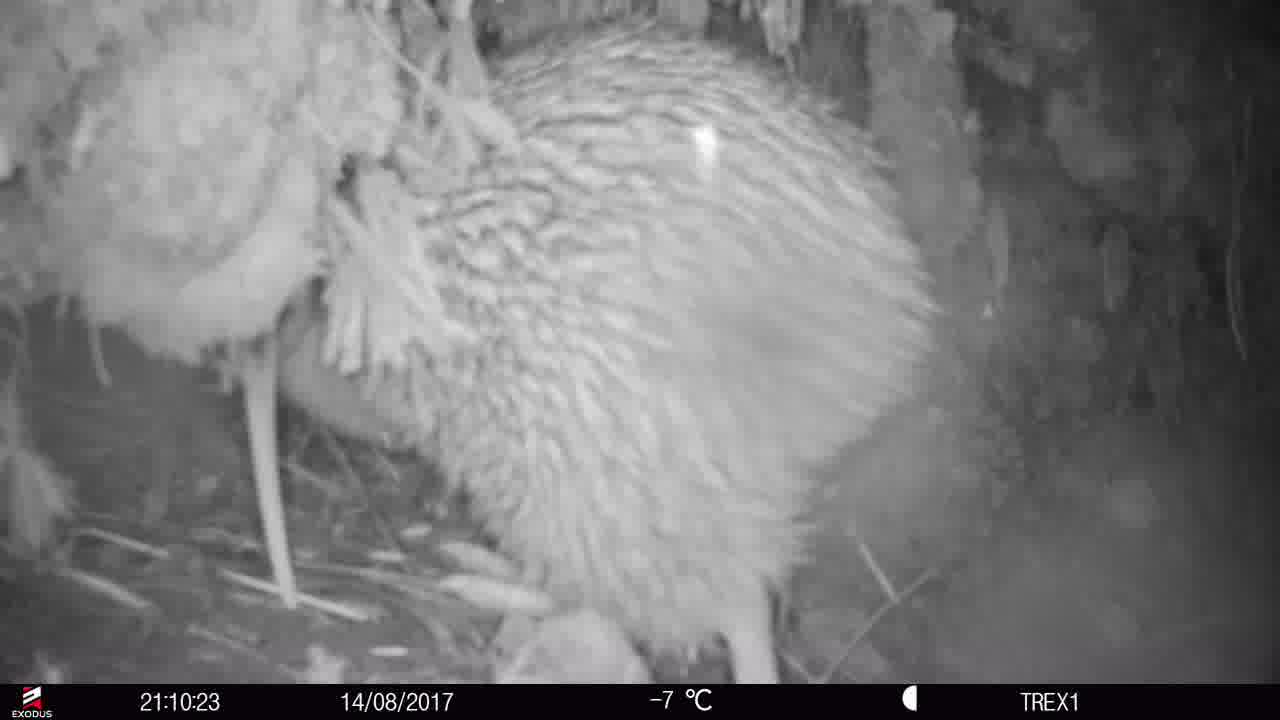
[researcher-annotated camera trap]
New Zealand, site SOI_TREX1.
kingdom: Animalia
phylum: Chordata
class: Aves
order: Apterygiformes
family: Apterygidae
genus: Apteryx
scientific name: Apteryx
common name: kiwi